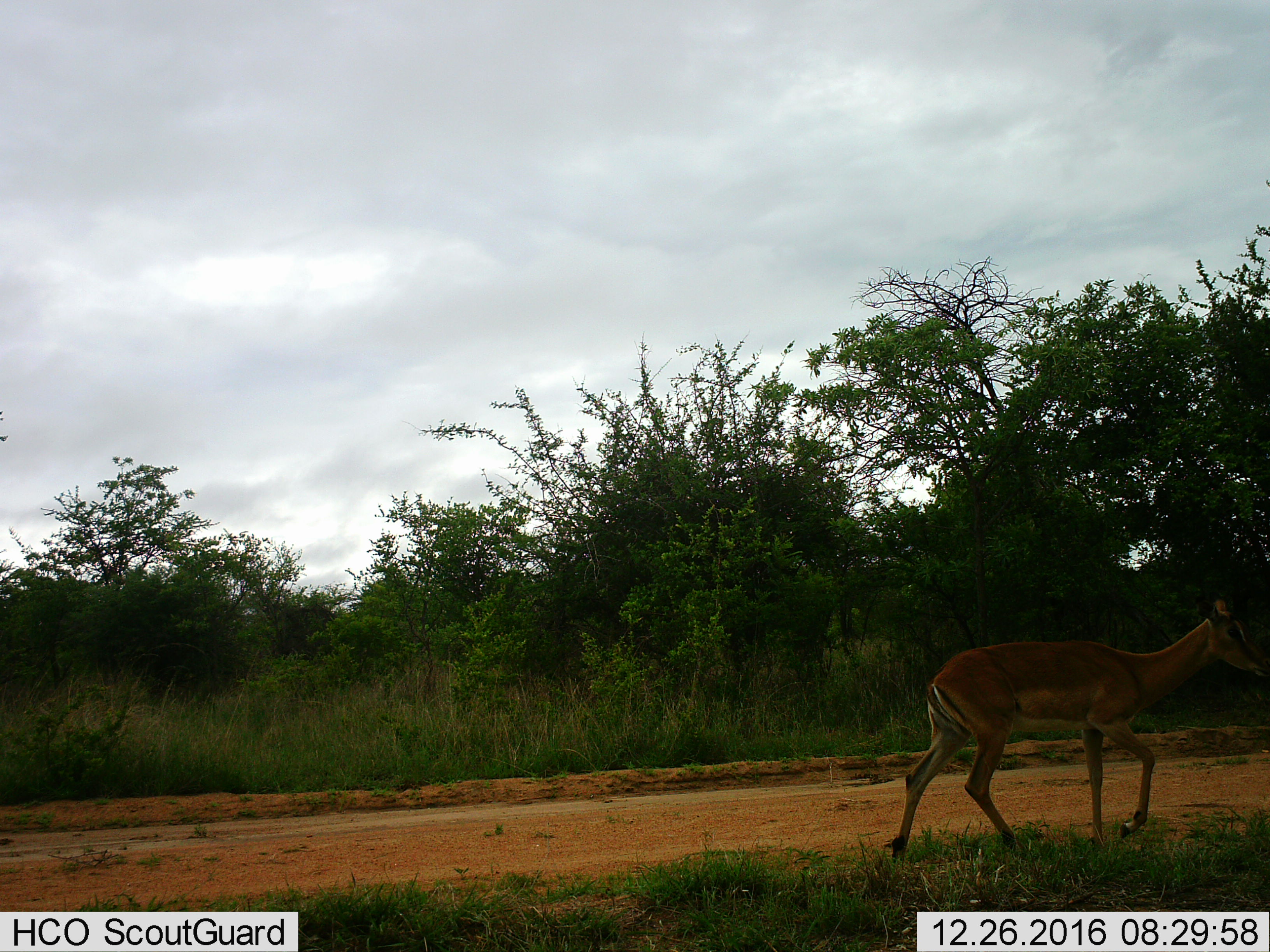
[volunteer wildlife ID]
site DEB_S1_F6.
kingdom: Animalia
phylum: Chordata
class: Mammalia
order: Artiodactyla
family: Bovidae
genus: Aepyceros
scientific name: Aepyceros melampus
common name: impala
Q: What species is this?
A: Impala (Aepyceros melampus).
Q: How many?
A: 1.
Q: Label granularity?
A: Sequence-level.